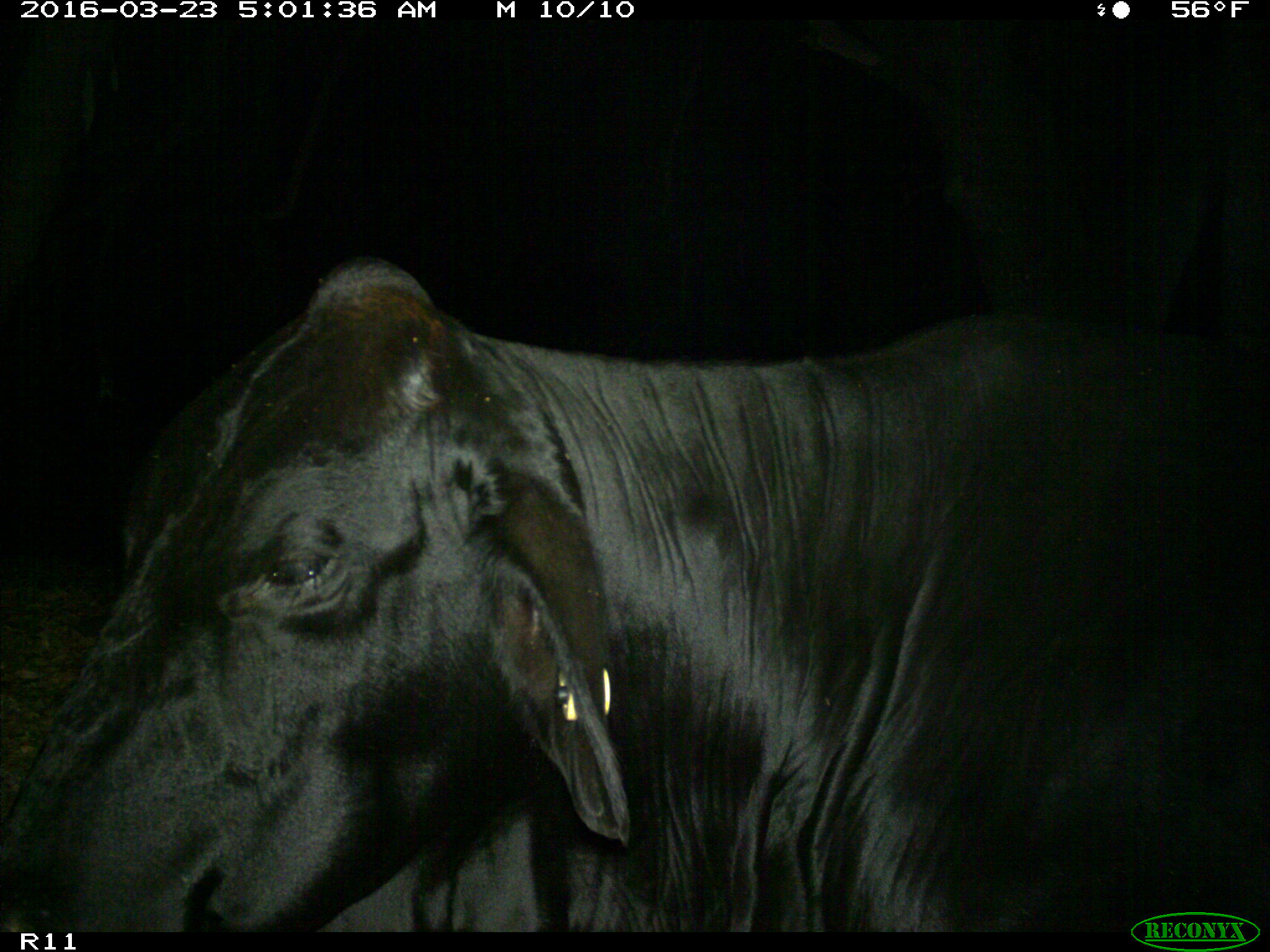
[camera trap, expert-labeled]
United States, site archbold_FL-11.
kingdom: Animalia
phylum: Chordata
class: Mammalia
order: Artiodactyla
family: Bovidae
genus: Bos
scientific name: Bos taurus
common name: domestic cow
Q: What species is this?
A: Bos taurus (domestic cow).